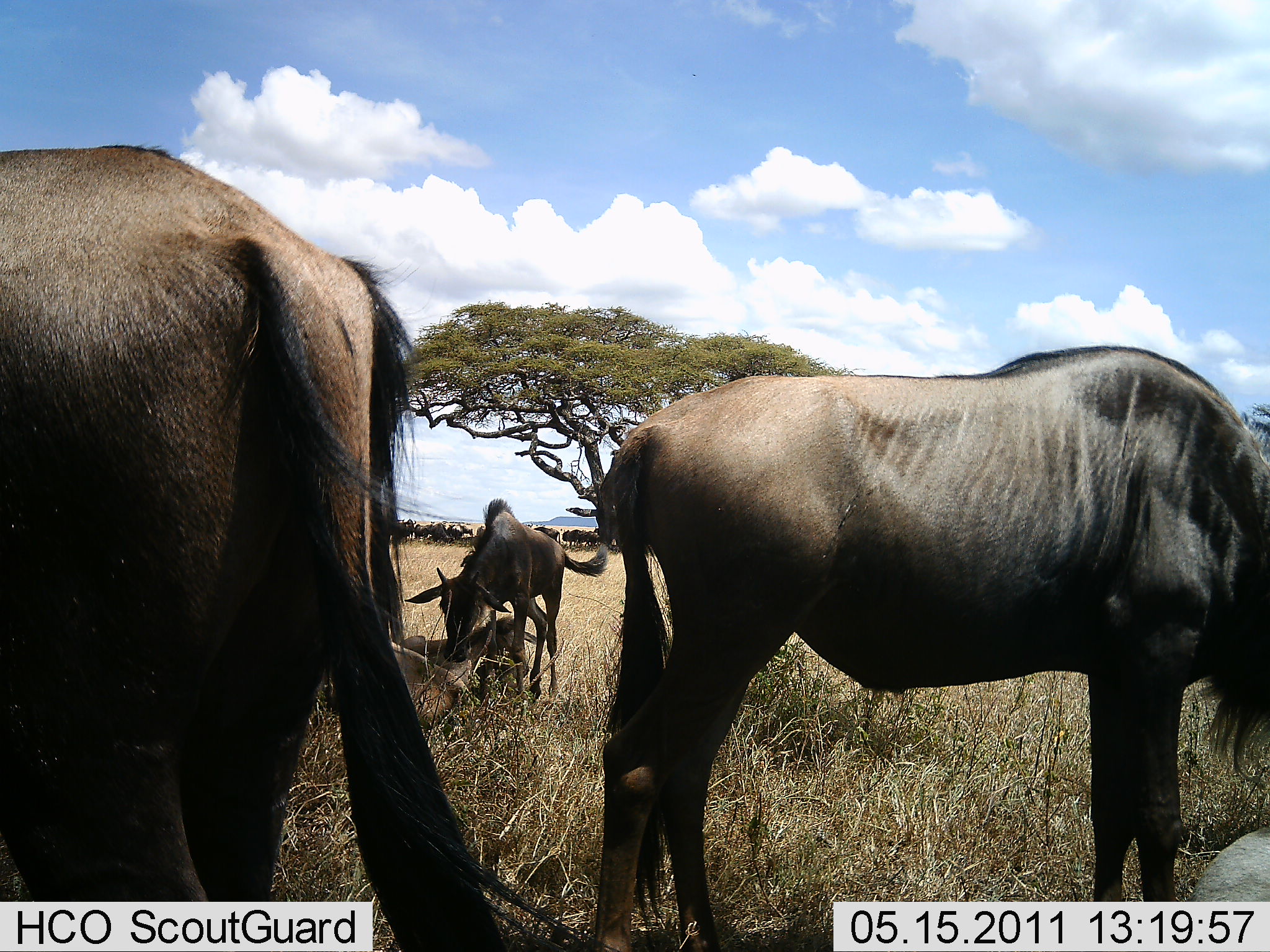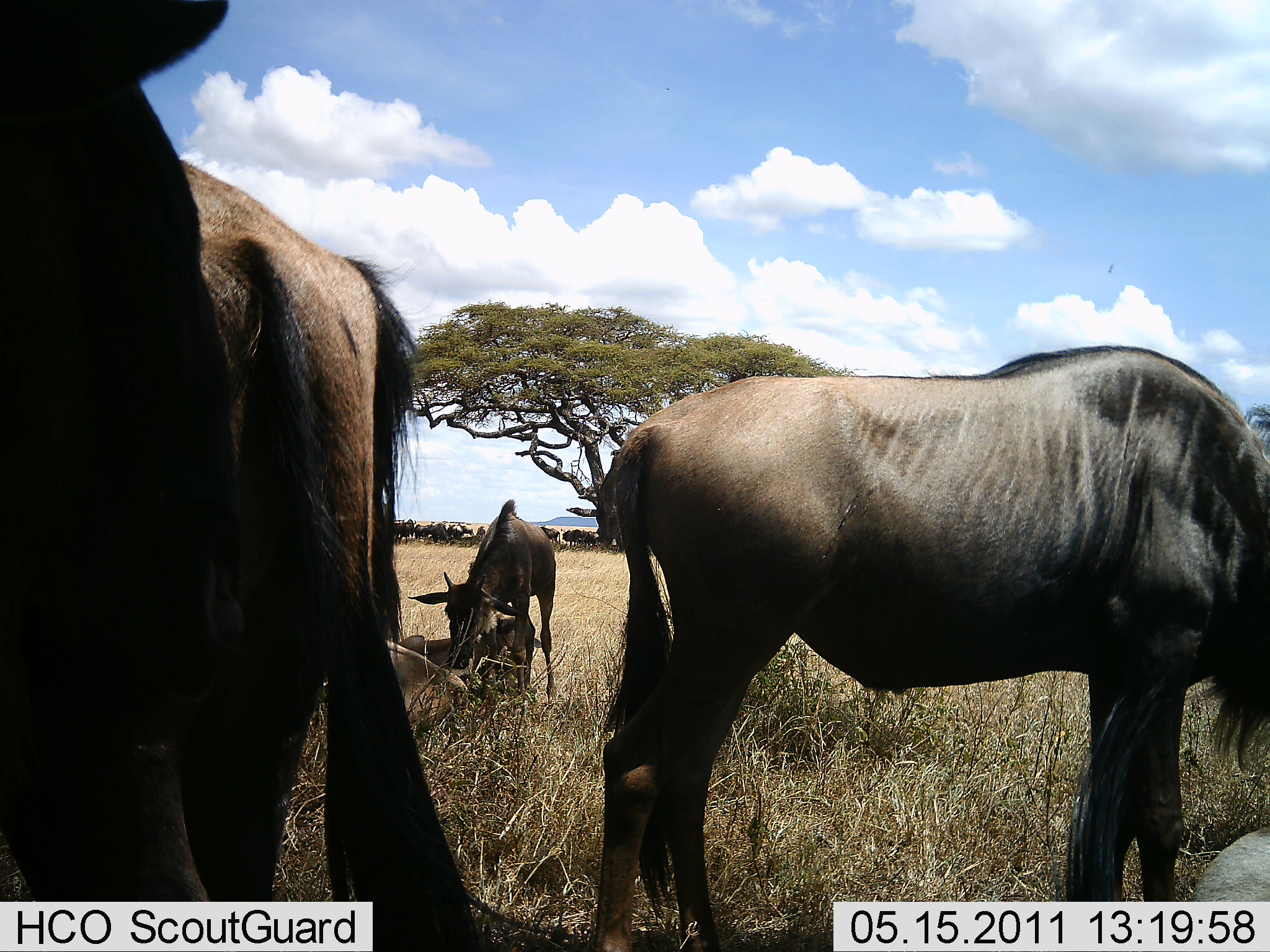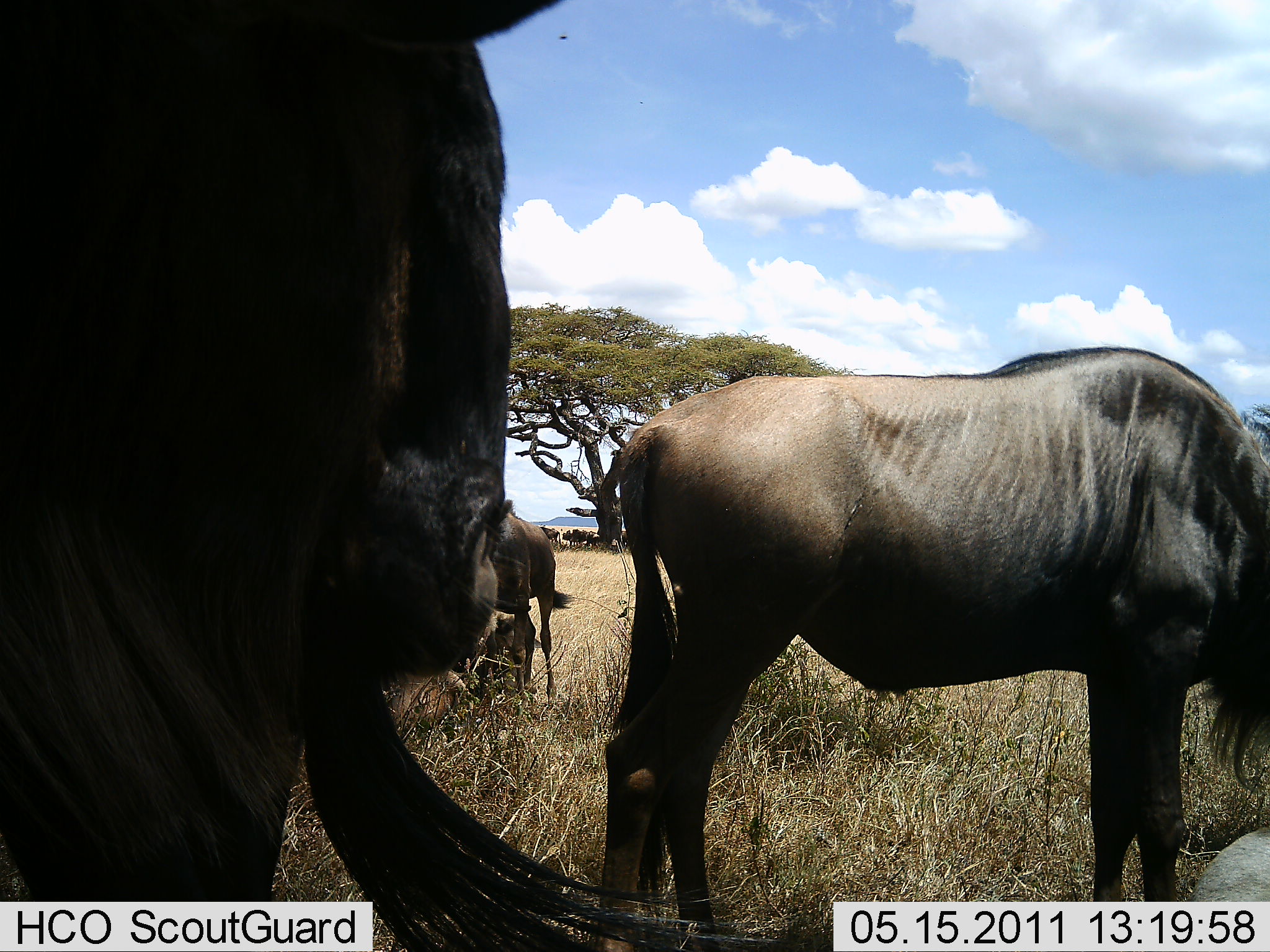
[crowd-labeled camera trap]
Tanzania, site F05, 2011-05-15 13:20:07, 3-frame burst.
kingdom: Animalia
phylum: Chordata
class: Mammalia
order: Artiodactyla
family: Bovidae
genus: Connochaetes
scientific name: Connochaetes taurinus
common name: blue wildebeest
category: wildebeest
Wildebeest (blue wildebeest) (Connochaetes taurinus), count 5. Behavior (volunteer vote fractions): standing 85%, resting 46%, moving 0%, interacting 15%. Young present (vote fraction): 38%. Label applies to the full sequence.